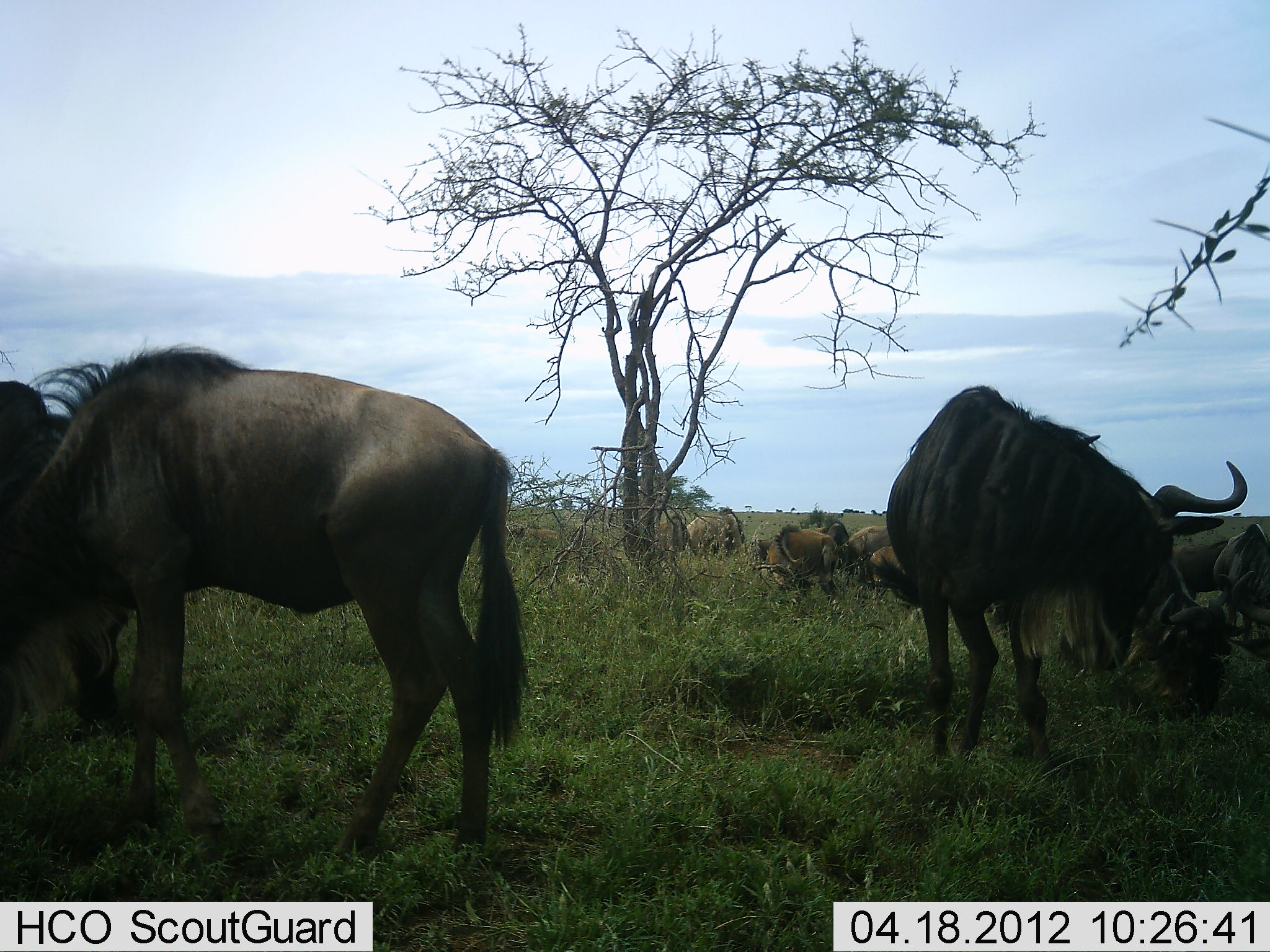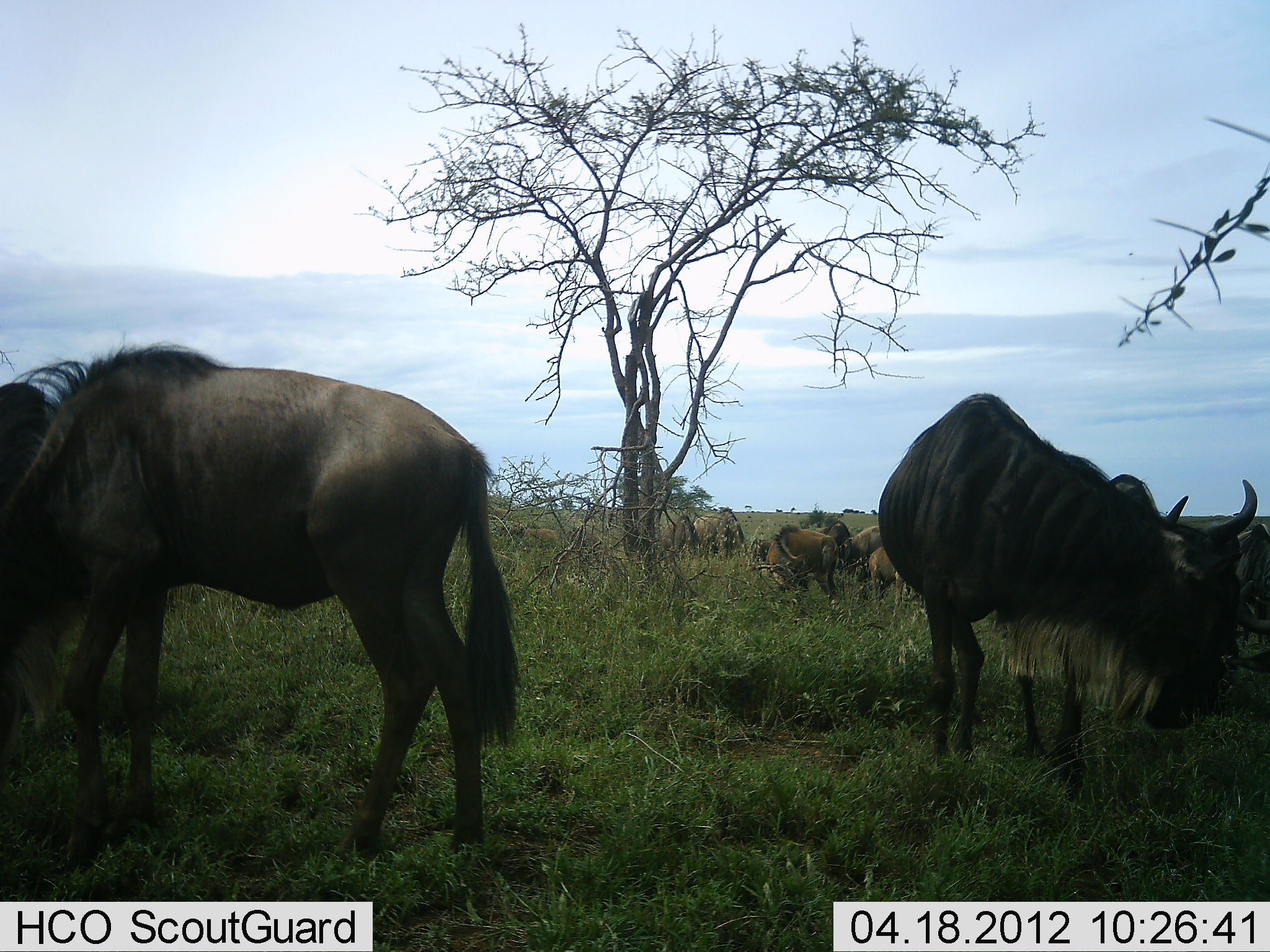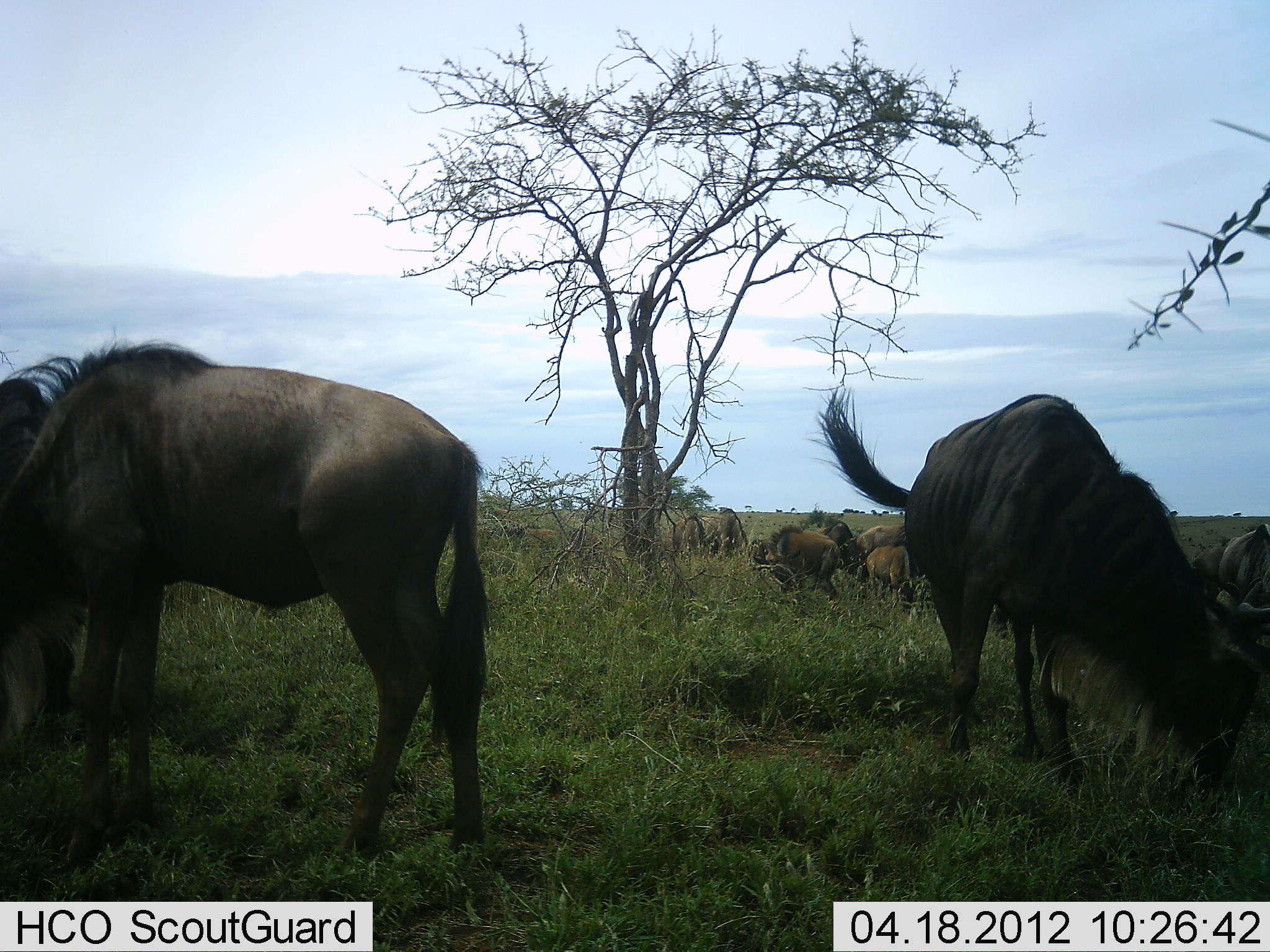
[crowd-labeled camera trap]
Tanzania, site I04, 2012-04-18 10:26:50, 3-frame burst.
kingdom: Animalia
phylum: Chordata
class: Mammalia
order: Artiodactyla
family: Bovidae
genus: Connochaetes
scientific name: Connochaetes taurinus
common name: blue wildebeest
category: wildebeest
Wildebeest (blue wildebeest) (Connochaetes taurinus), count 10. Behavior (volunteer vote fractions): standing 58%, resting 17%, moving 8%, interacting 8%. Young present (vote fraction): 29%. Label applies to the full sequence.